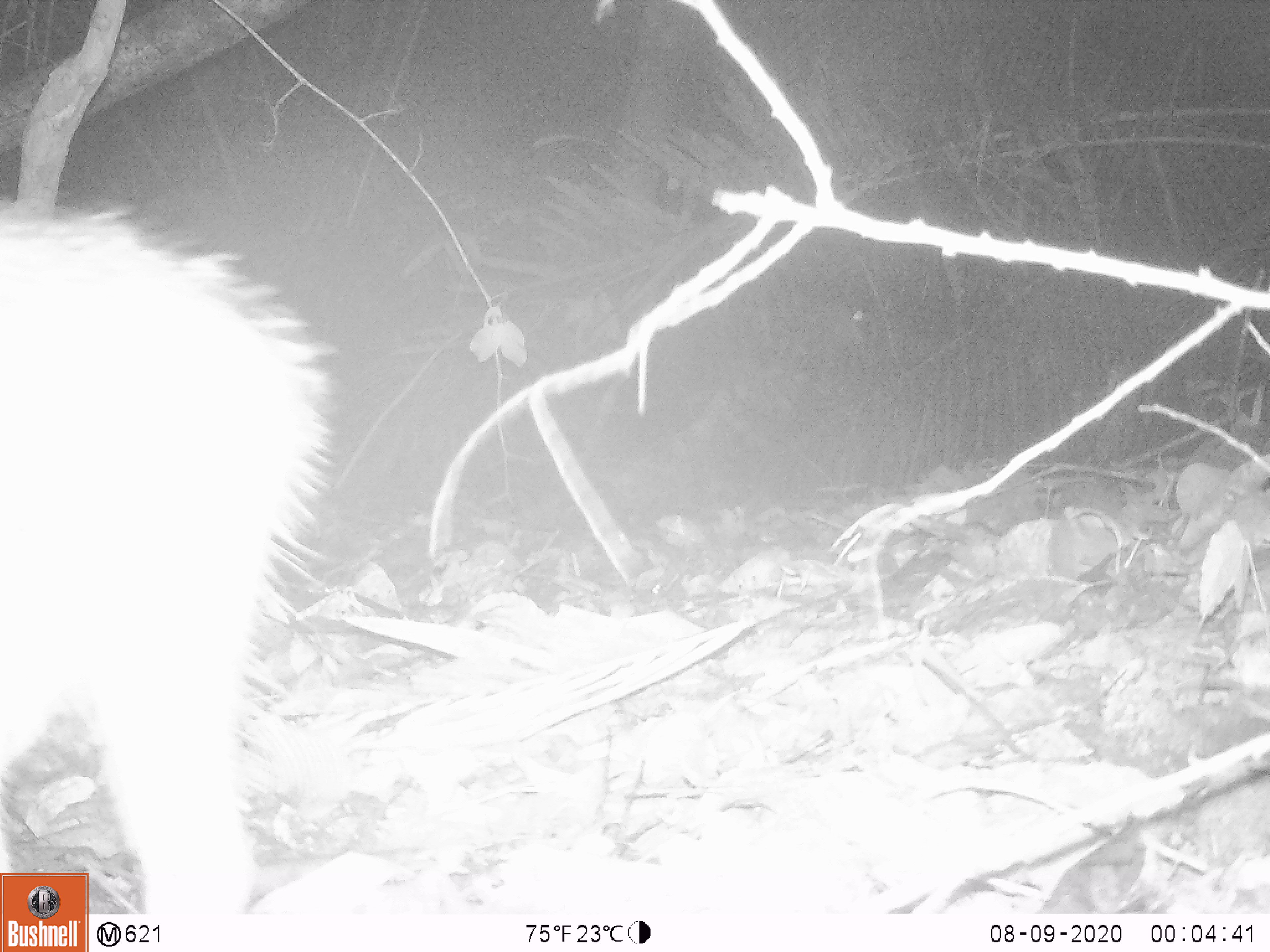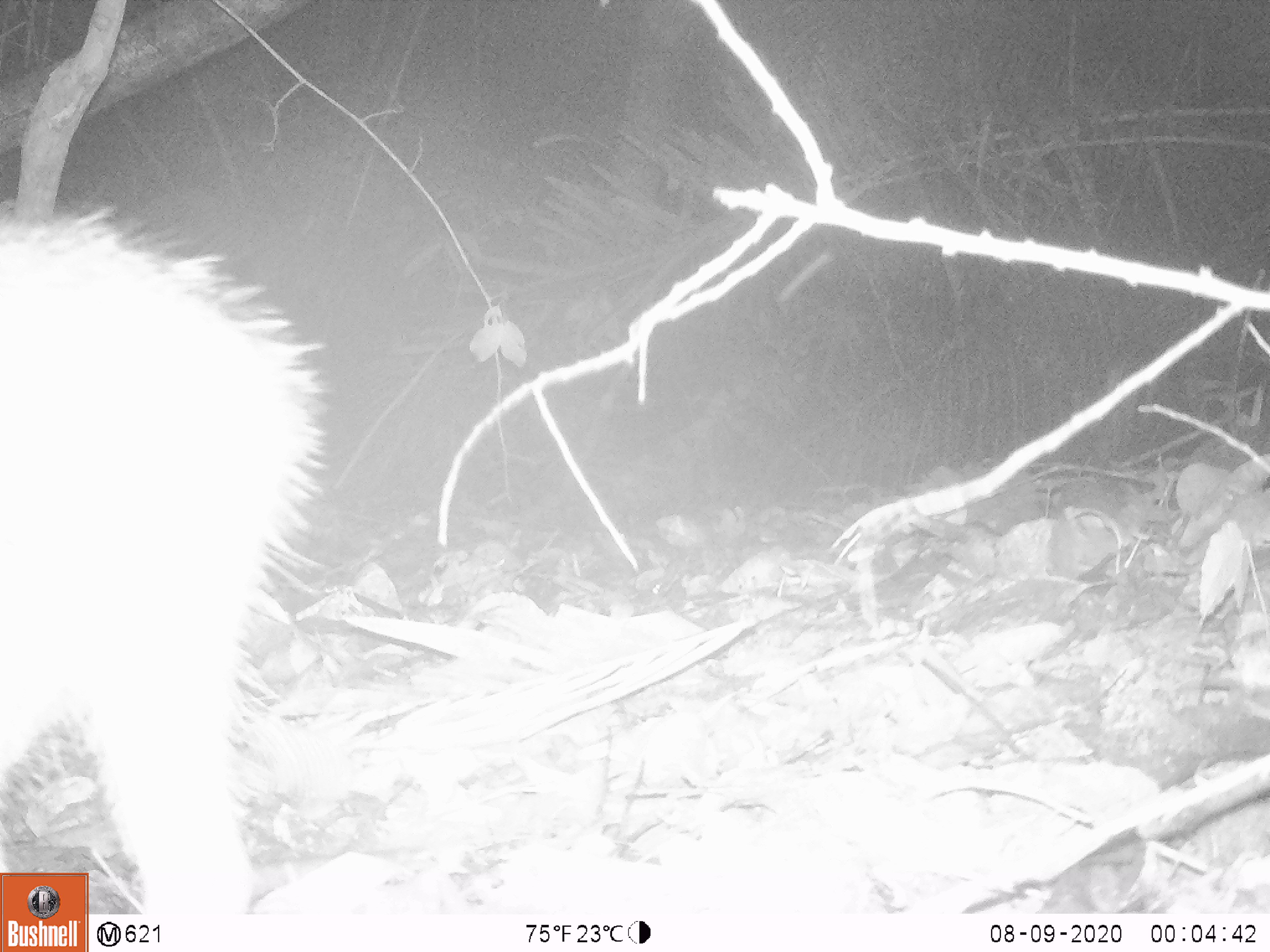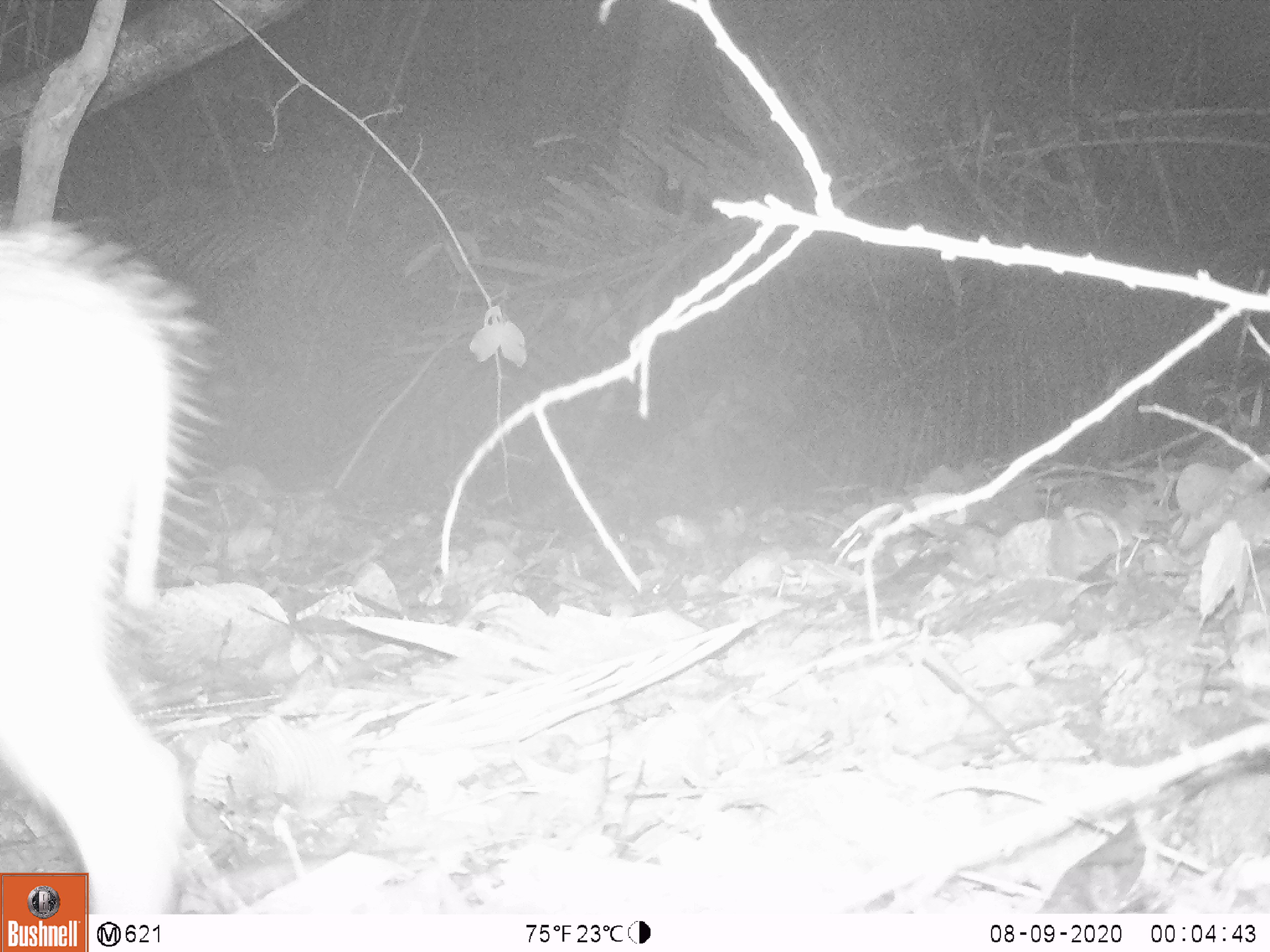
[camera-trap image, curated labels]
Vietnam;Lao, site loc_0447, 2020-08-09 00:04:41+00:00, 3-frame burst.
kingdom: Animalia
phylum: Chordata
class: Mammalia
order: Artiodactyla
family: Suidae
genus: Sus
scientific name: Sus scrofa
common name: eurasian wild pig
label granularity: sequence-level